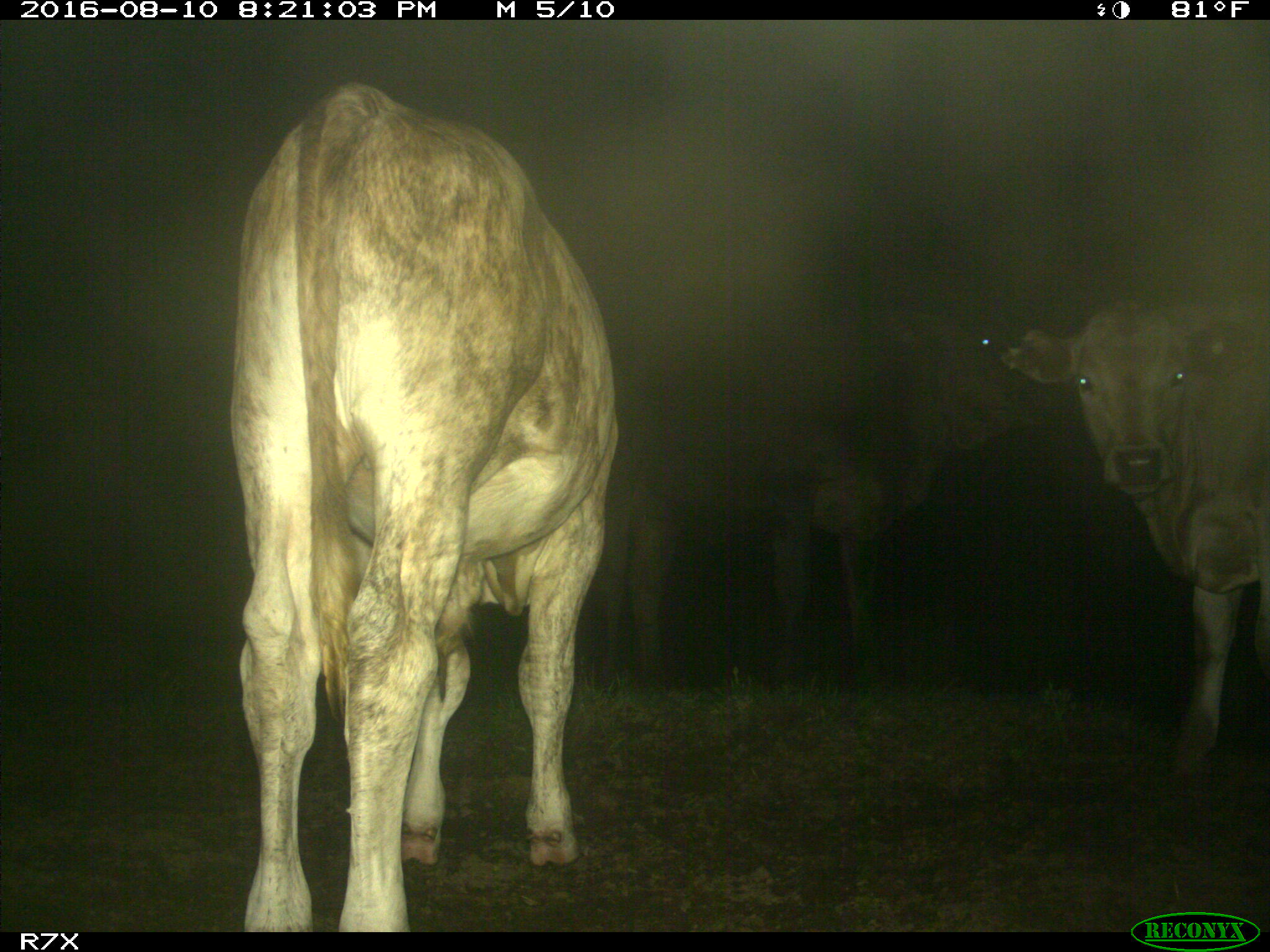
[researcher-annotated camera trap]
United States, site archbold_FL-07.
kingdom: Animalia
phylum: Chordata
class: Mammalia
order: Artiodactyla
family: Bovidae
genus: Bos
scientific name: Bos taurus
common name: domestic cow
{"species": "Bos taurus (domestic cow)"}